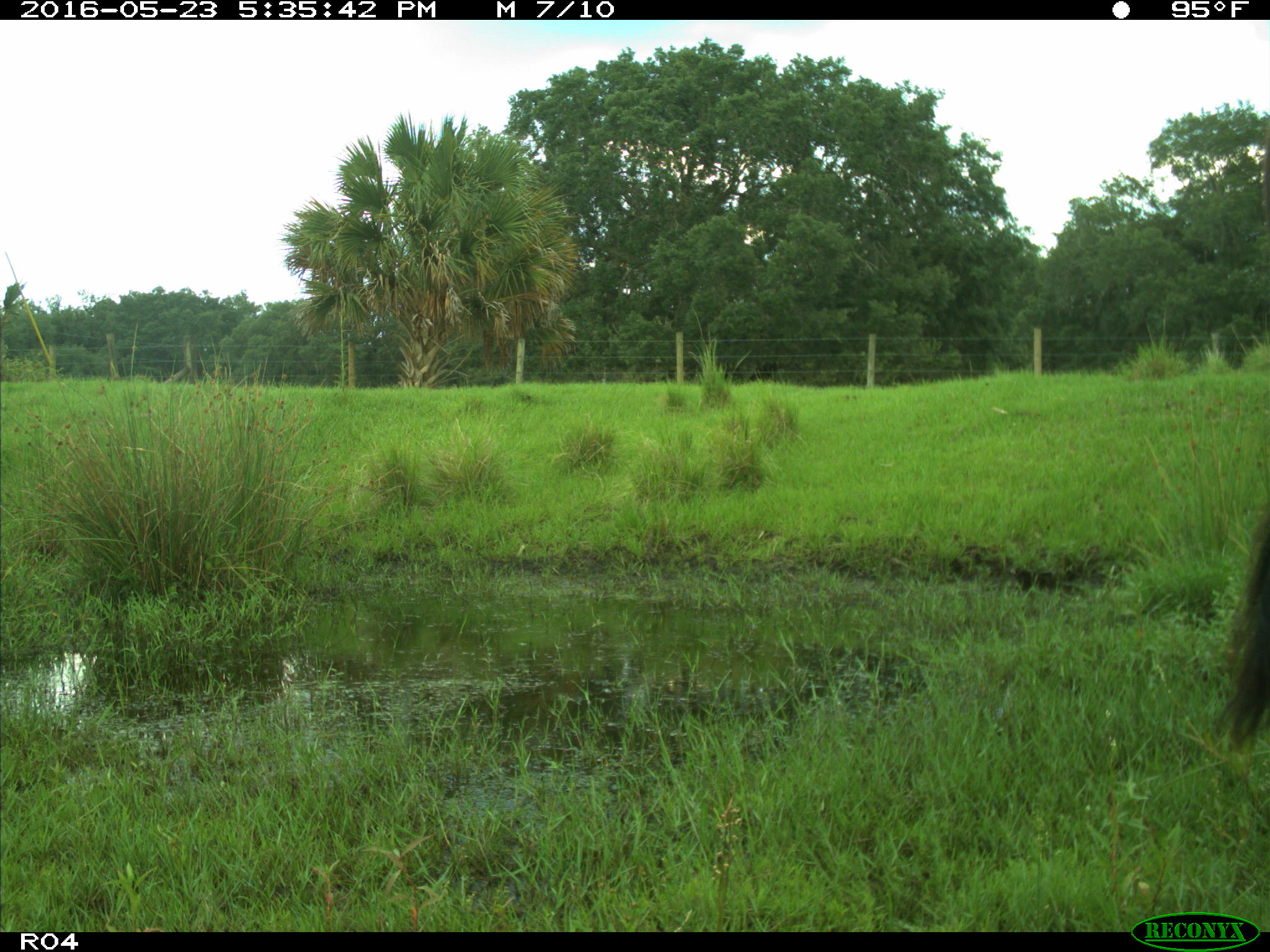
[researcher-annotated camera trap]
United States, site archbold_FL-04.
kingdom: Animalia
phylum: Chordata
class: Mammalia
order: Artiodactyla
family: Bovidae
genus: Bos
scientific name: Bos taurus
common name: domestic cow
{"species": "Bos taurus (domestic cow)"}